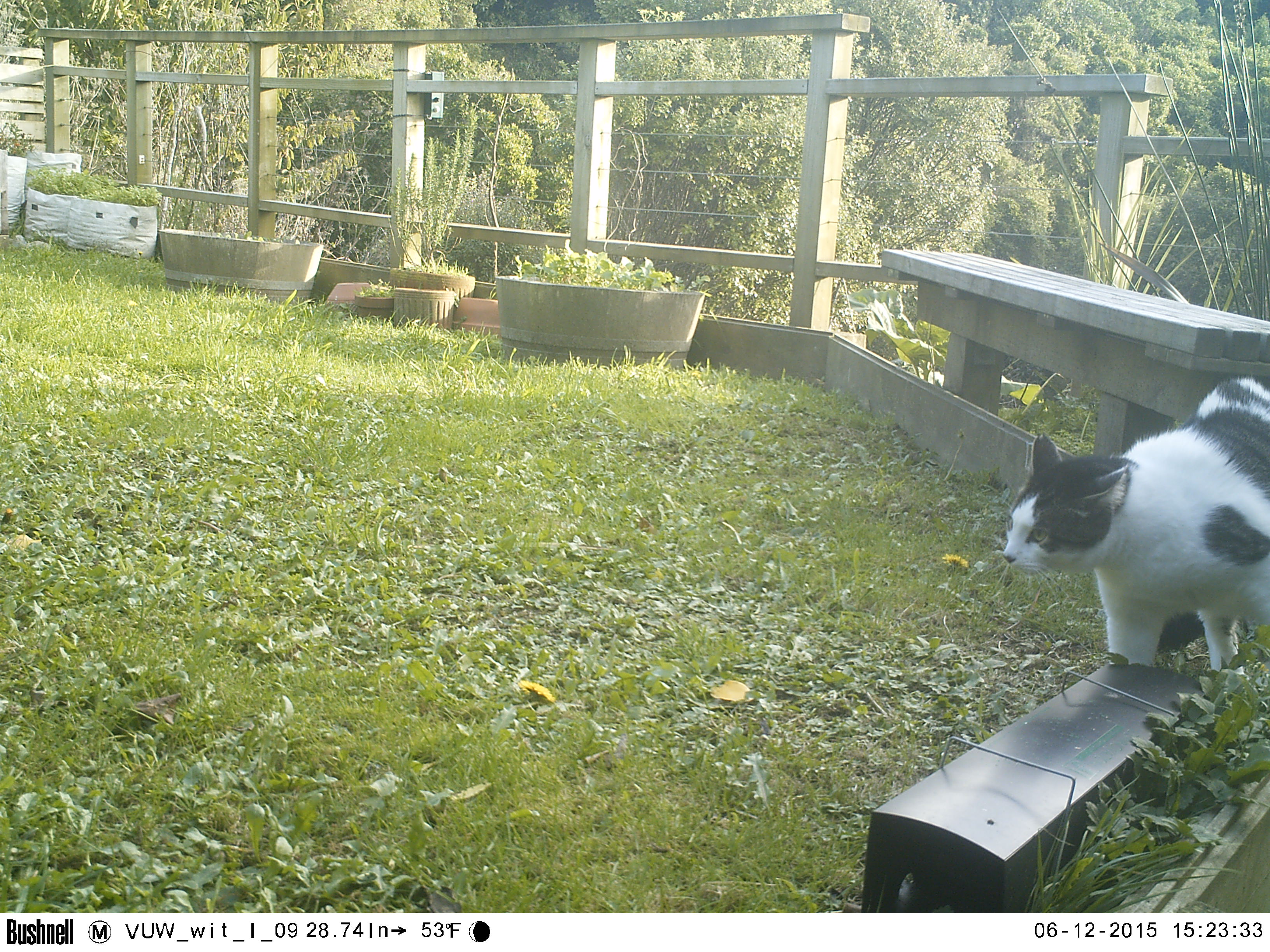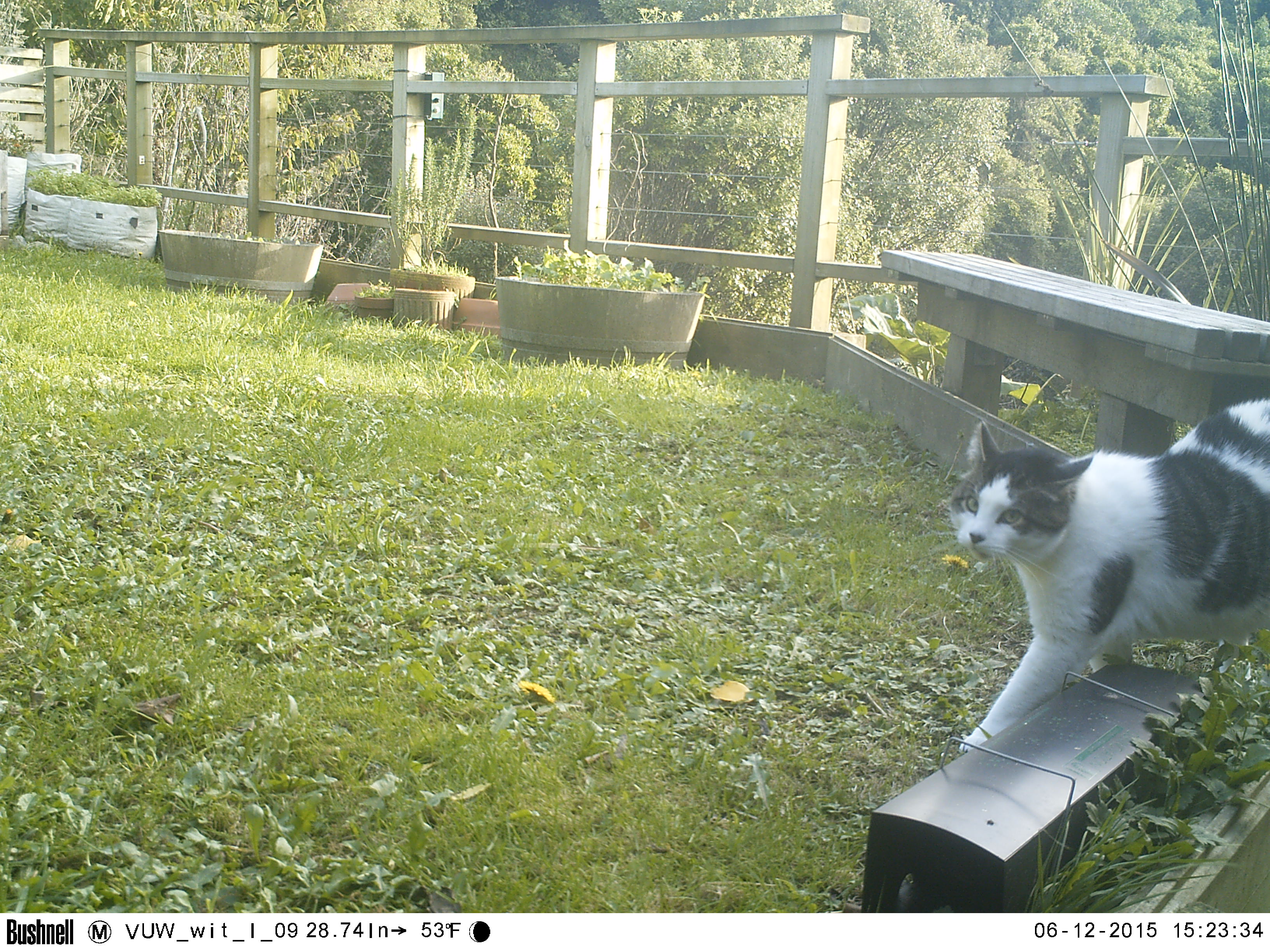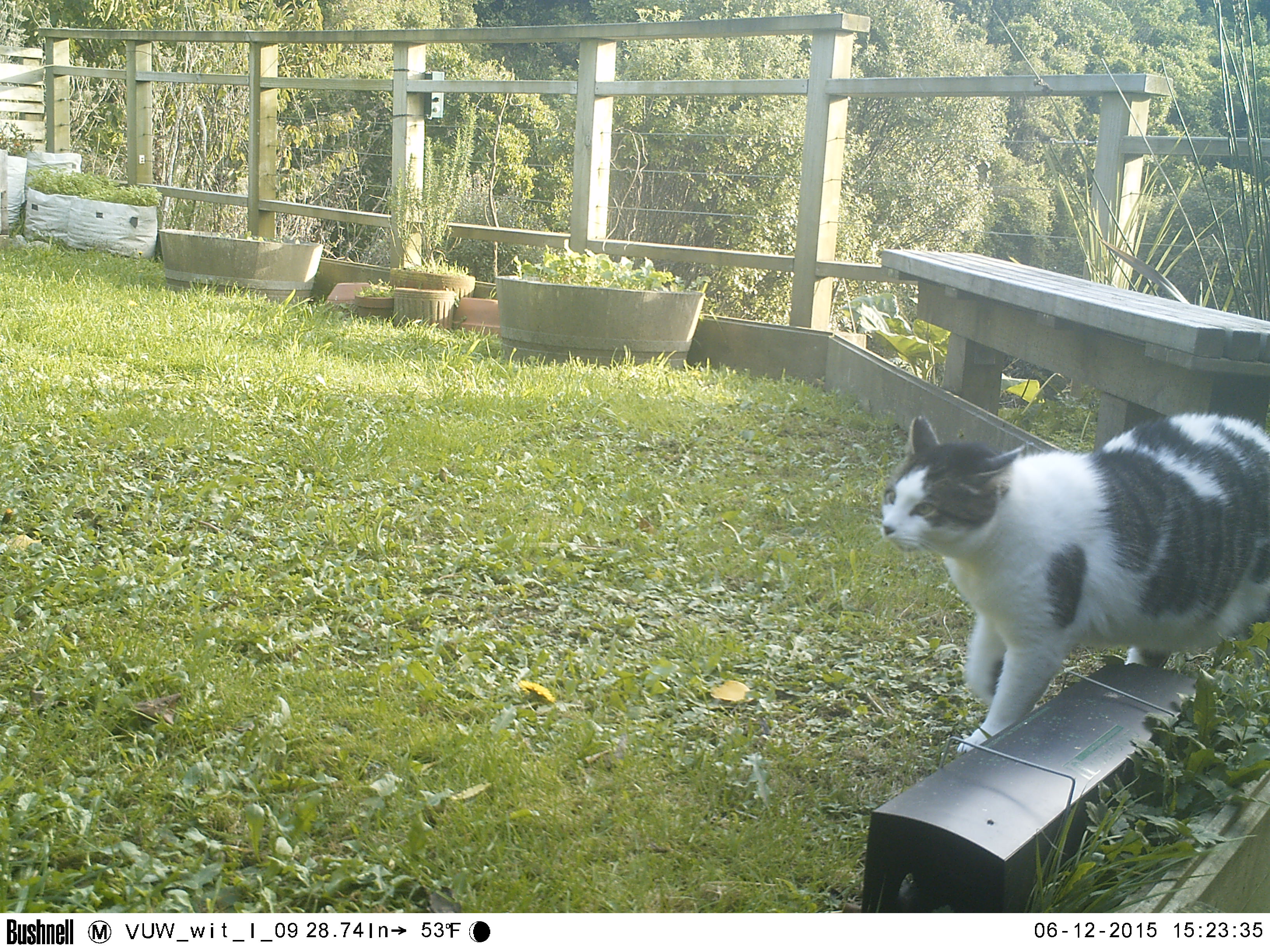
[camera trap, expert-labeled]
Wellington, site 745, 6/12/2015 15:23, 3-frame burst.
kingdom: Animalia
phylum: Chordata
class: Mammalia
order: Carnivora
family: Felidae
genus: Felis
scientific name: Felis catus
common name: cat